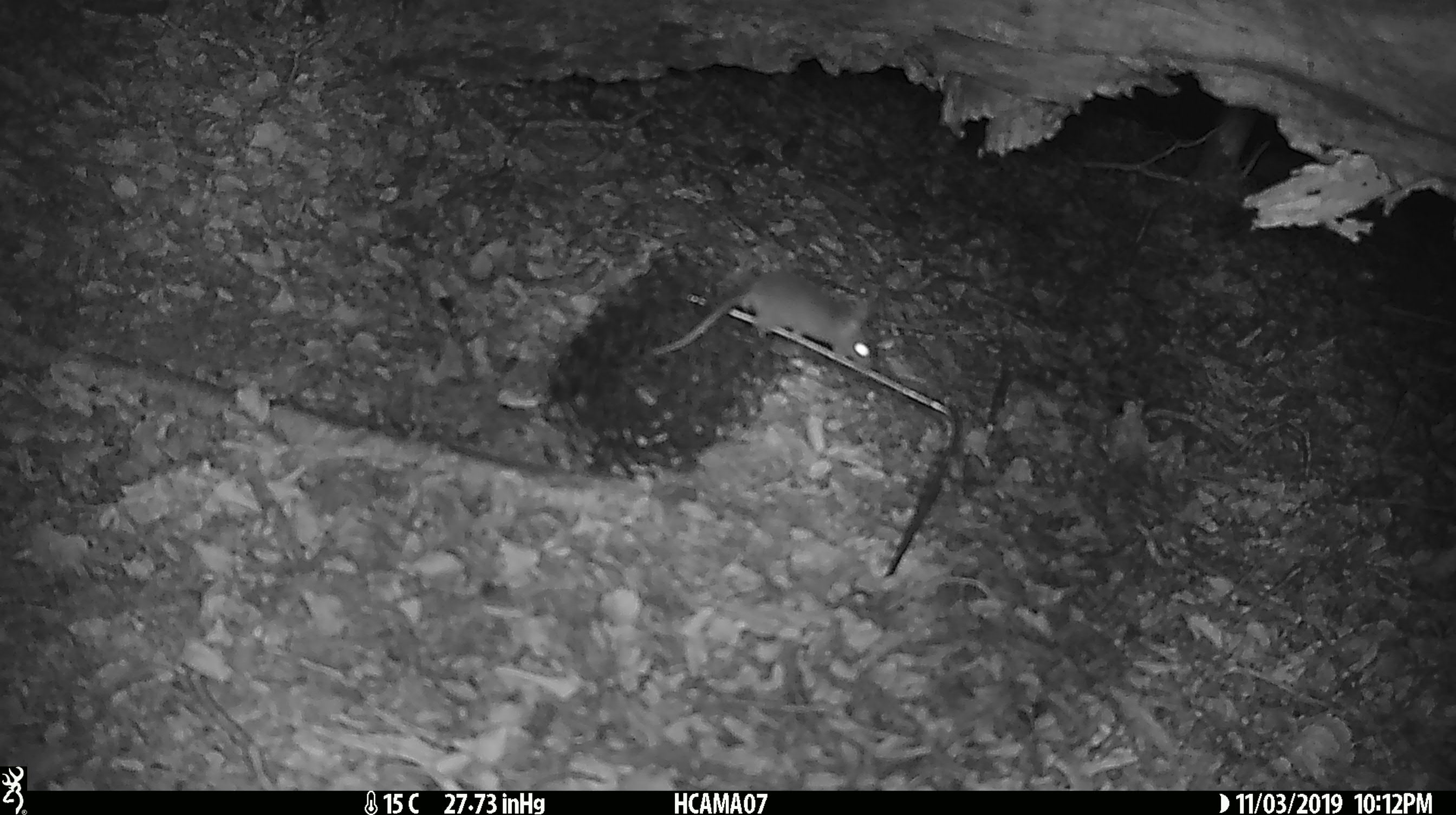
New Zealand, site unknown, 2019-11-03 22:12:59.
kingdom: Animalia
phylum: Chordata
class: Mammalia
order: Rodentia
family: Muridae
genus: Mus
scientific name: Mus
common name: mouse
Mouse (Mus).